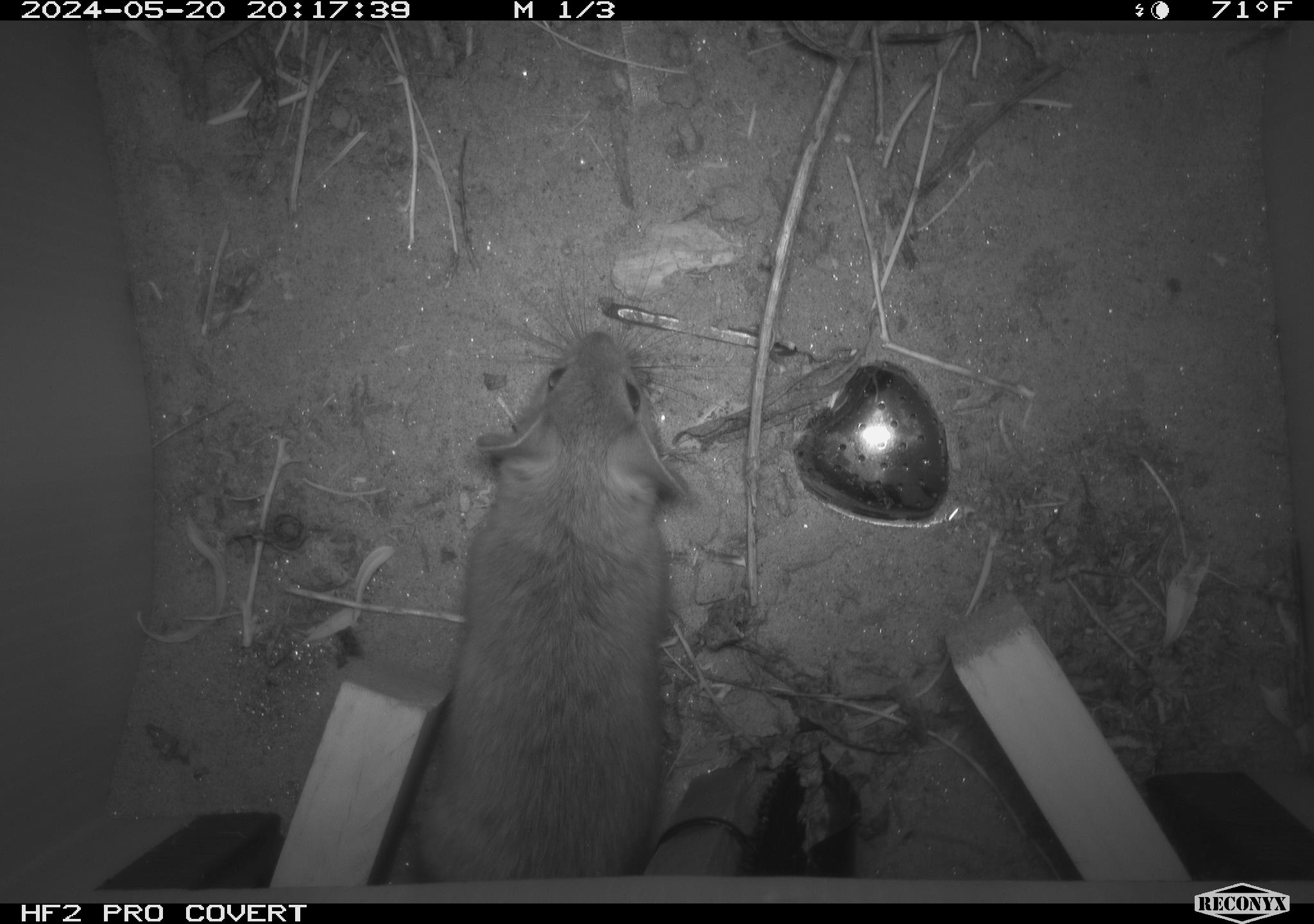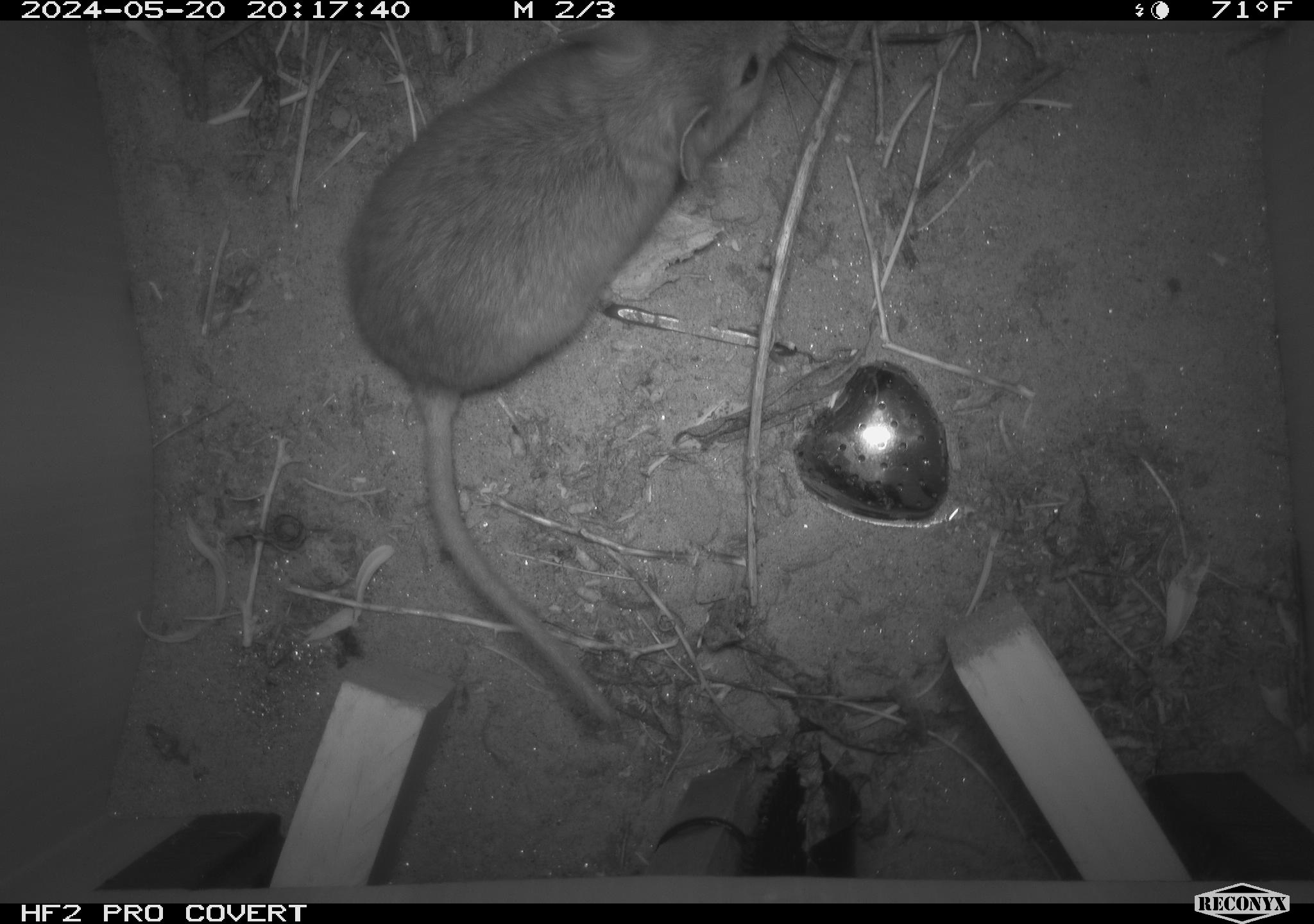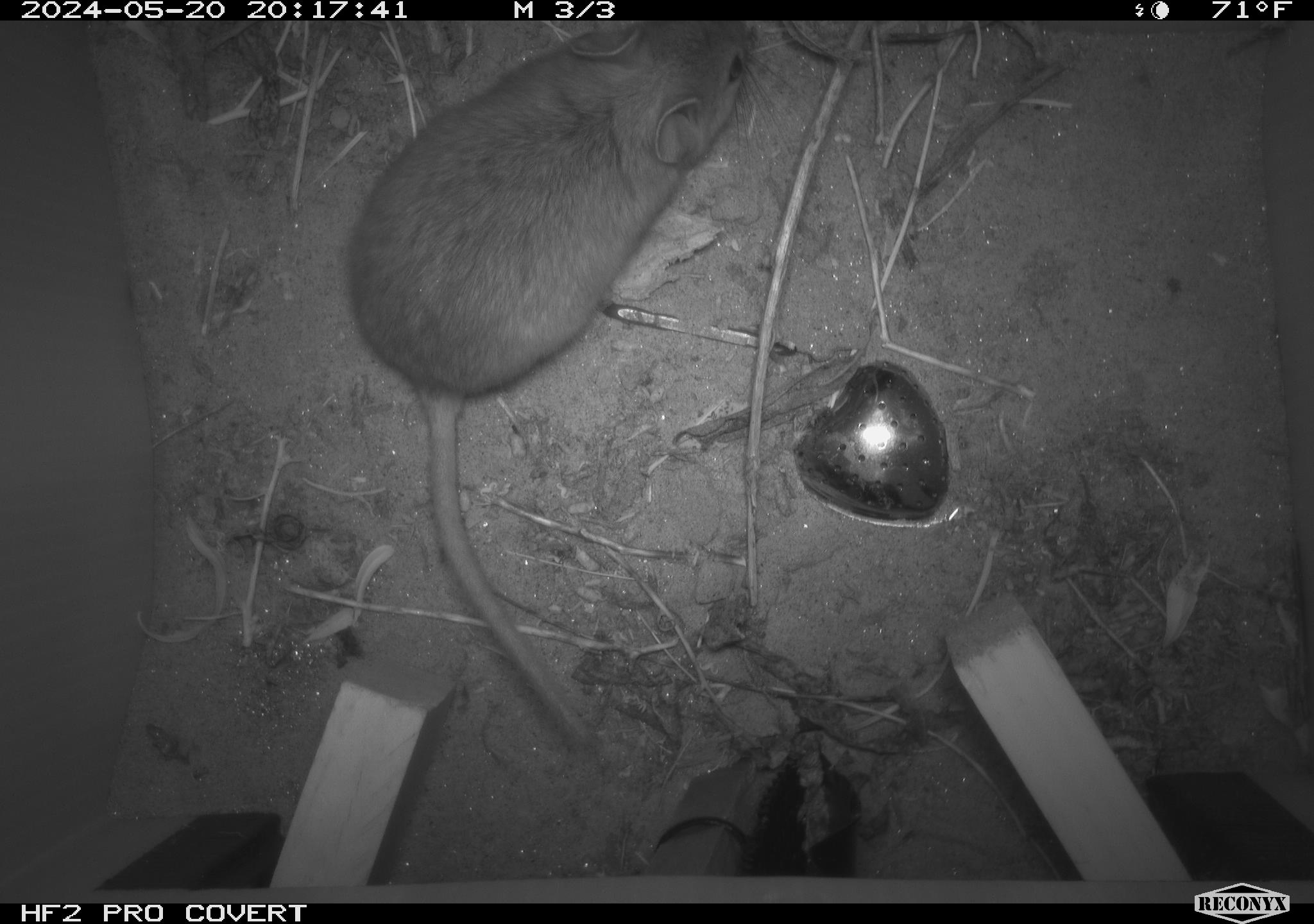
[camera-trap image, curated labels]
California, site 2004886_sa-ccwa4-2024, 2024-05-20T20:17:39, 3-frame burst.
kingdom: Animalia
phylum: Chordata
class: Mammalia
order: Rodentia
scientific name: Rodentia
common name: woodrat or rat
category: woodrat or rat species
Woodrat or rat species (woodrat or rat) (Rodentia).